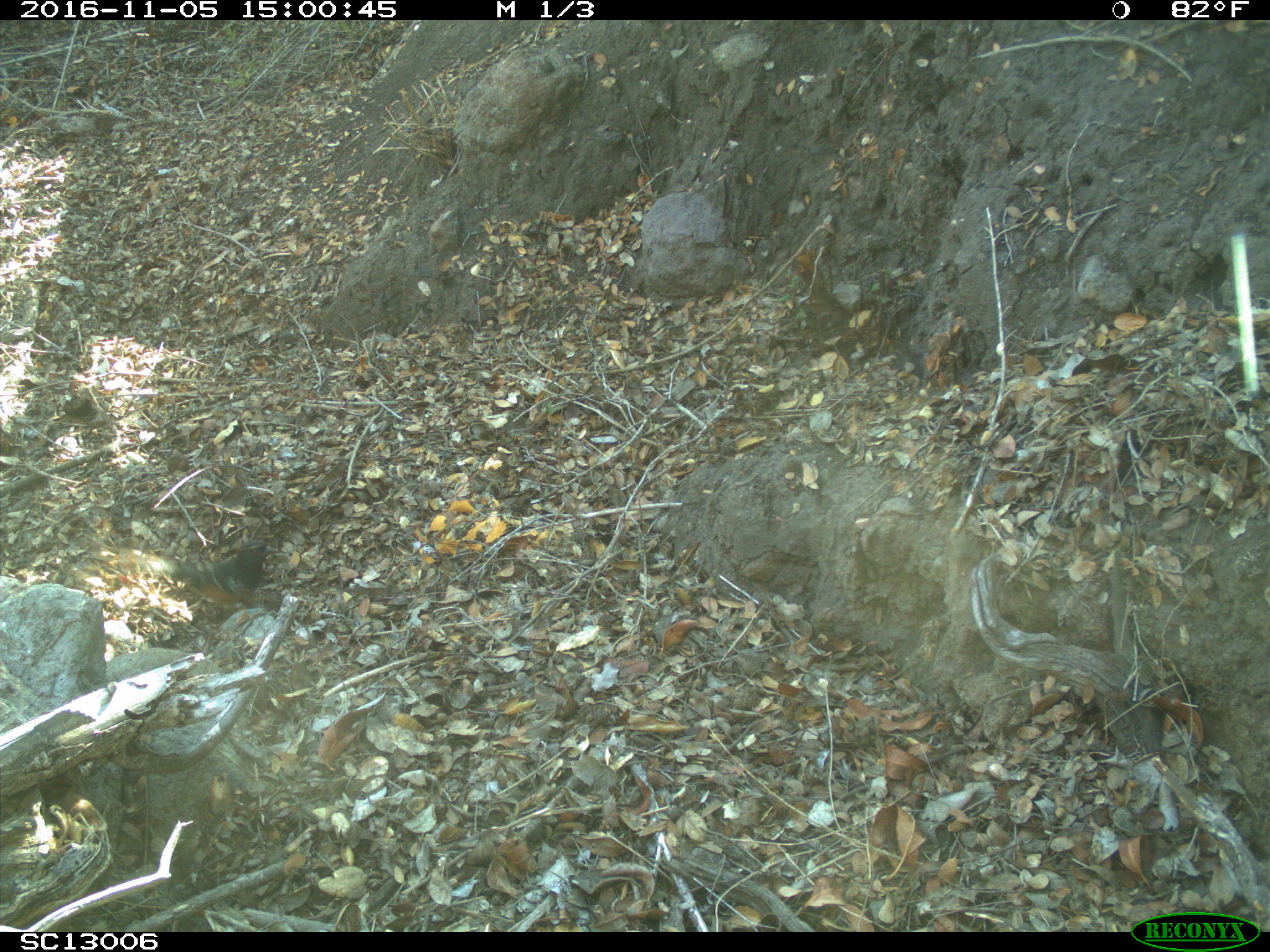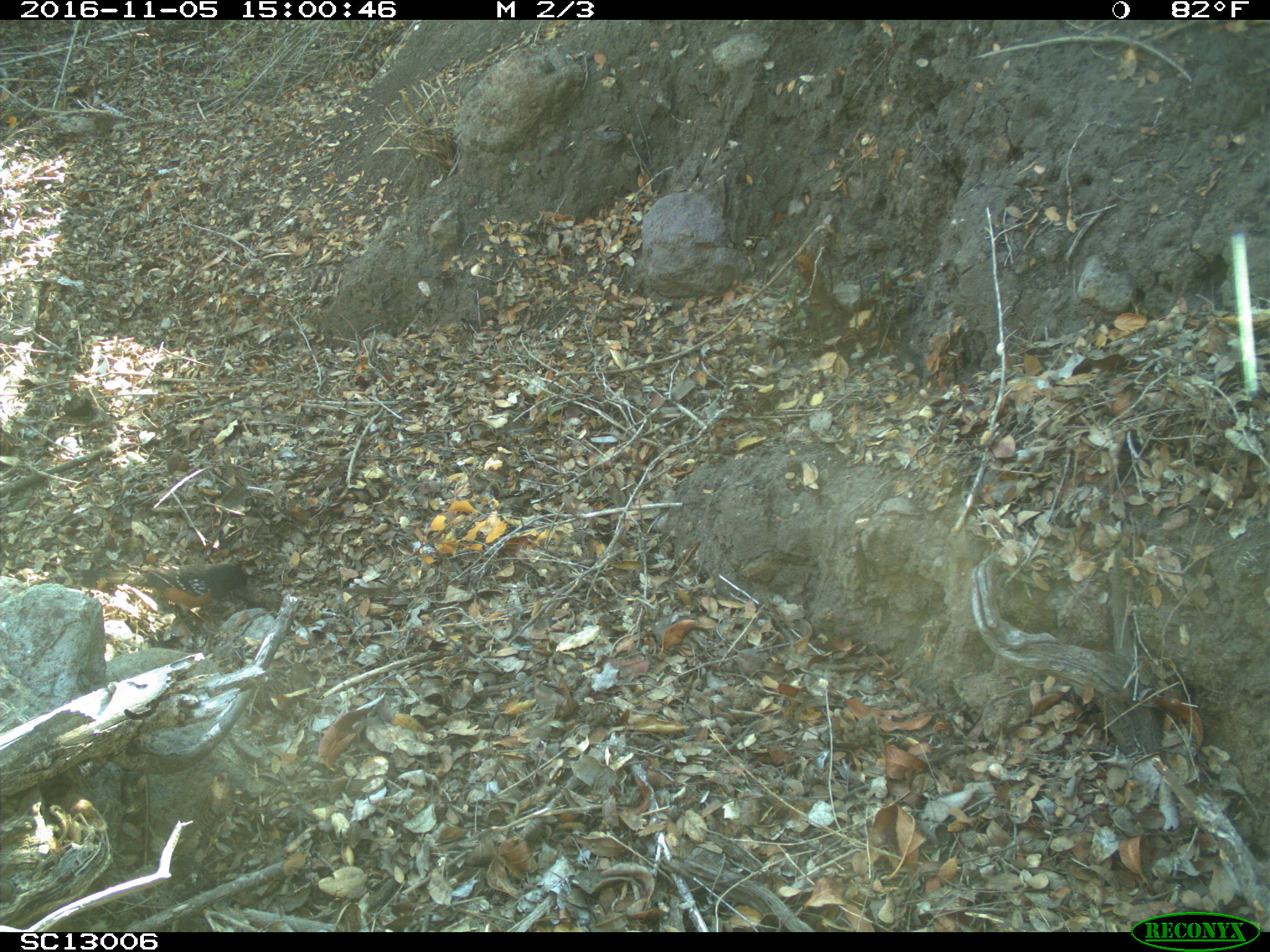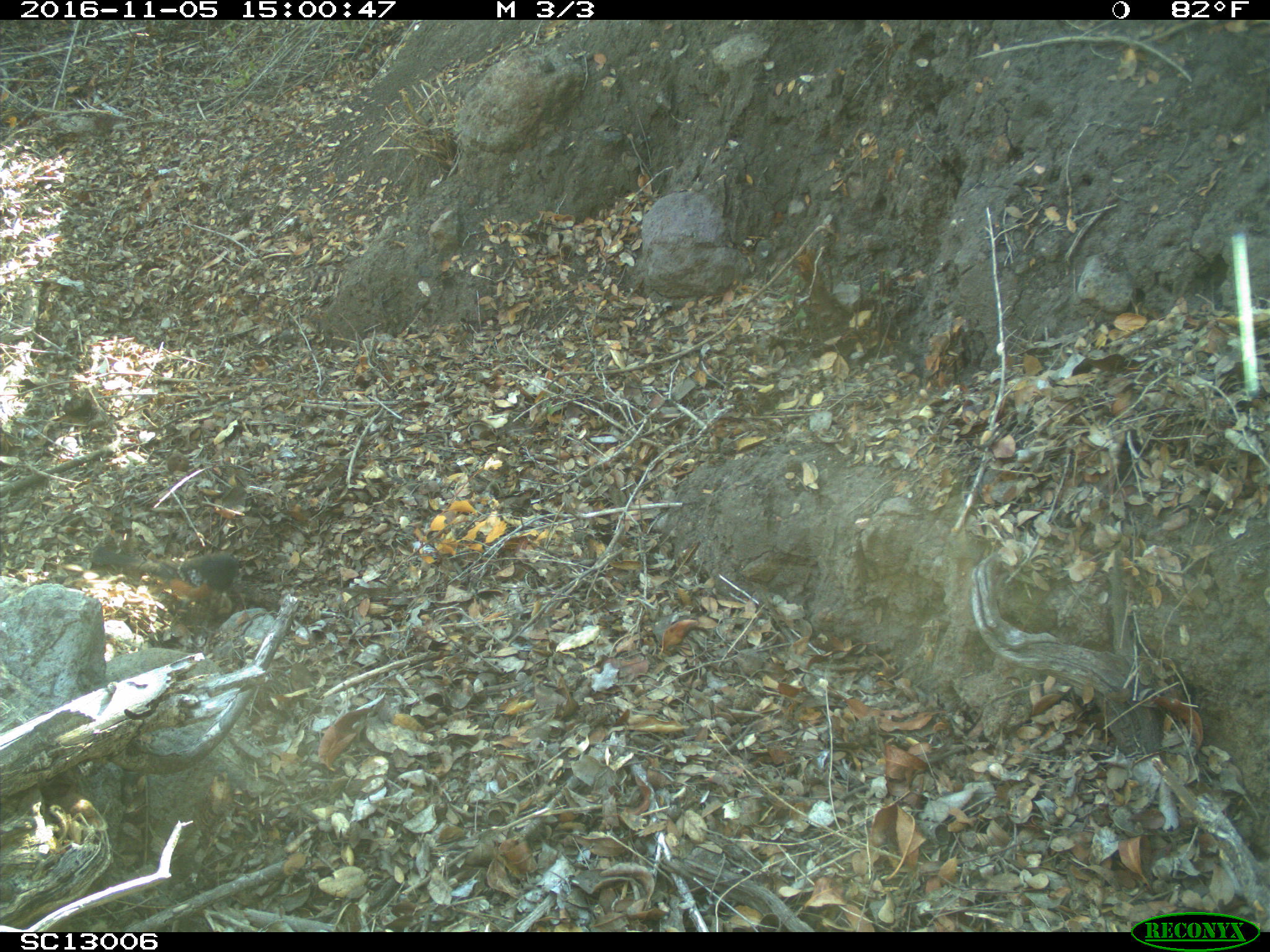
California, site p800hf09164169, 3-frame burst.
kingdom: Animalia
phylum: Chordata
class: Aves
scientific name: Aves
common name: bird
Bird (Aves).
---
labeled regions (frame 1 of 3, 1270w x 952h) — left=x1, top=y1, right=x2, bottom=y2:
bird: left=113, top=539, right=282, bottom=630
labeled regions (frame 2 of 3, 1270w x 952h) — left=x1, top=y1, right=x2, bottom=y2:
bird: left=72, top=562, right=248, bottom=629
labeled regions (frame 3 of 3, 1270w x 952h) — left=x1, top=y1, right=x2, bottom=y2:
bird: left=91, top=545, right=241, bottom=611